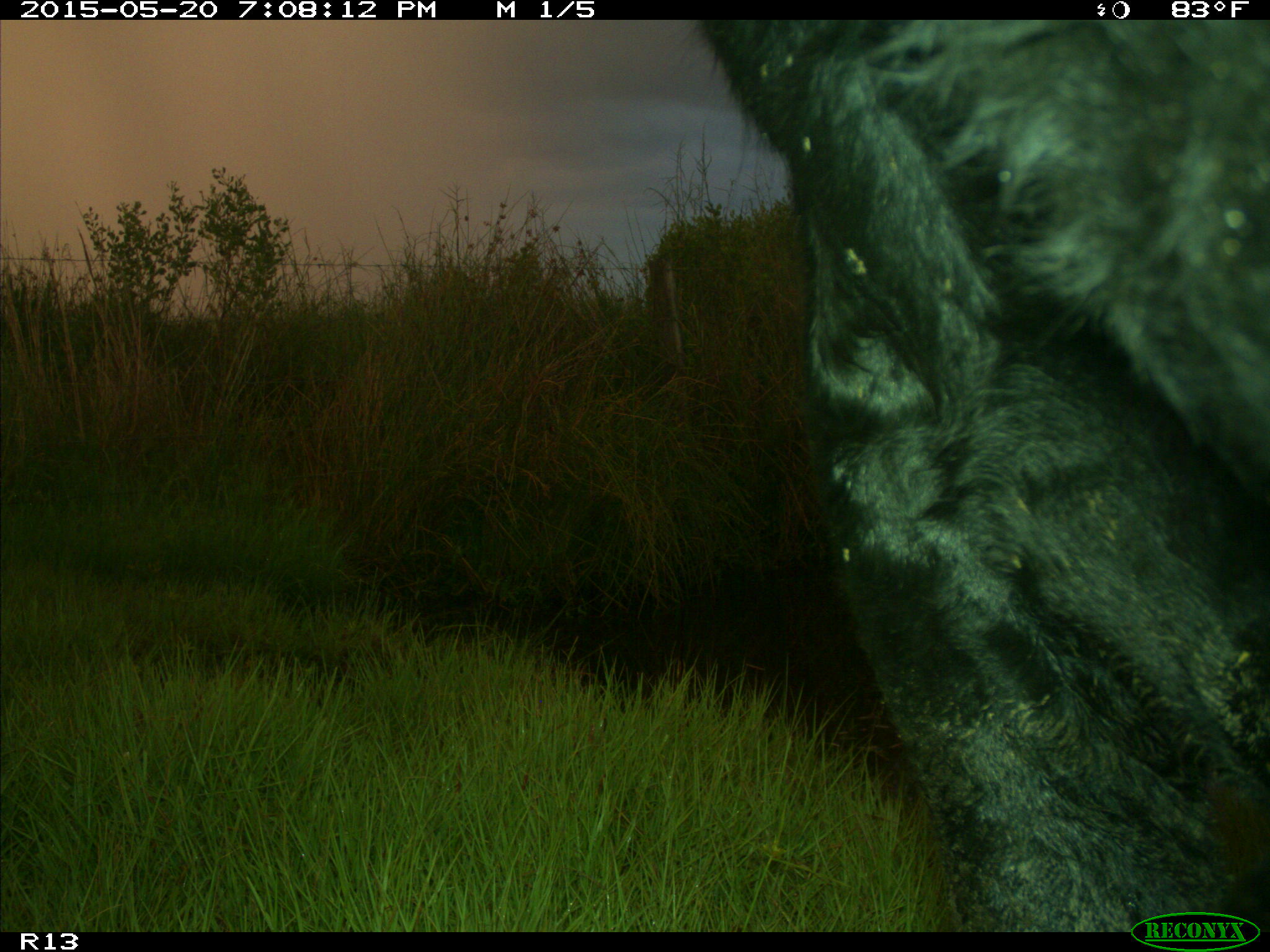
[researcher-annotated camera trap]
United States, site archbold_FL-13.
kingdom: Animalia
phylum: Chordata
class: Mammalia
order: Artiodactyla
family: Bovidae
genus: Bos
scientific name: Bos taurus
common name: domestic cow